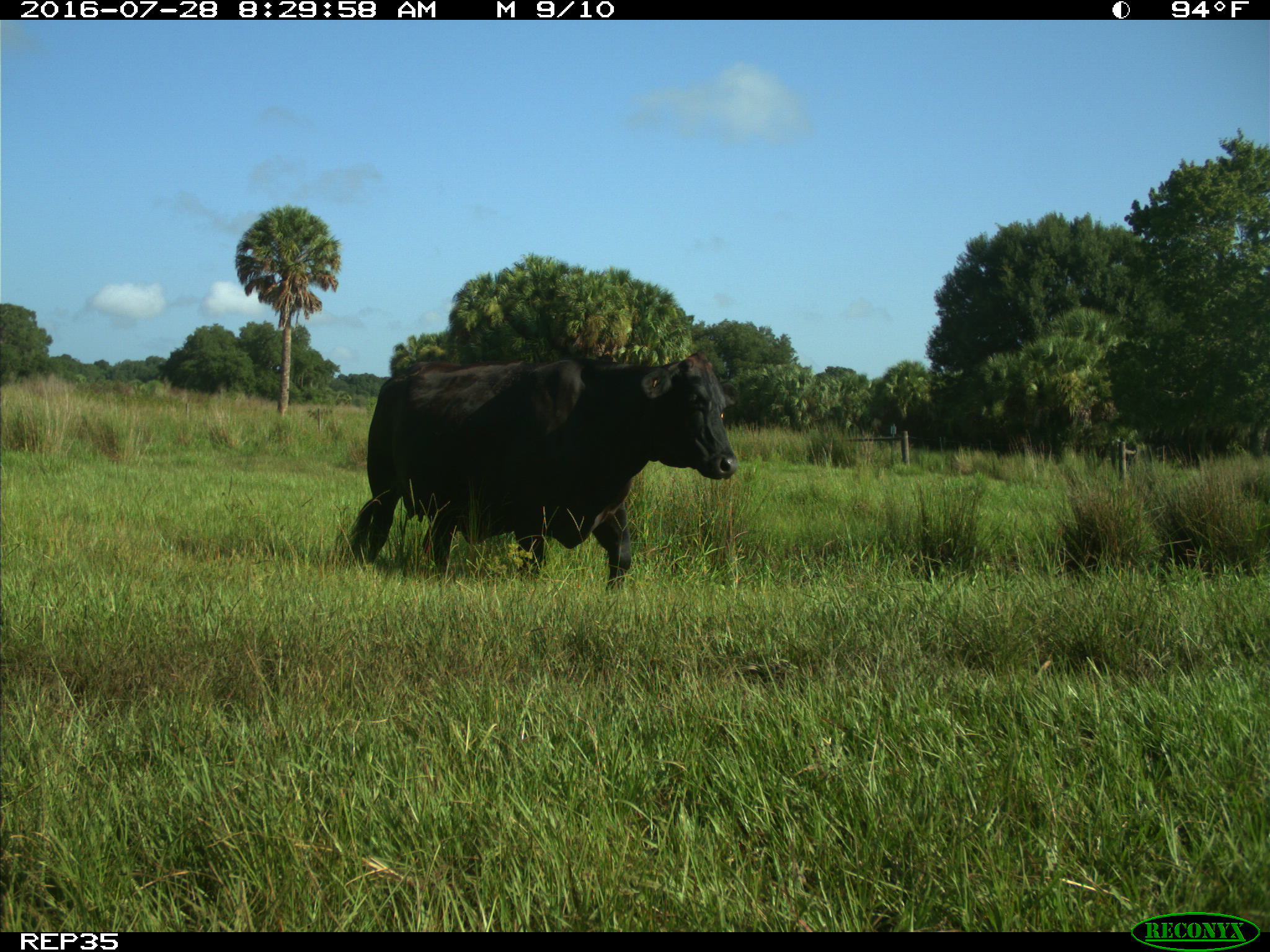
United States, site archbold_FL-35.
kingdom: Animalia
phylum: Chordata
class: Mammalia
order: Artiodactyla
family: Bovidae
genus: Bos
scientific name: Bos taurus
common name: domestic cow